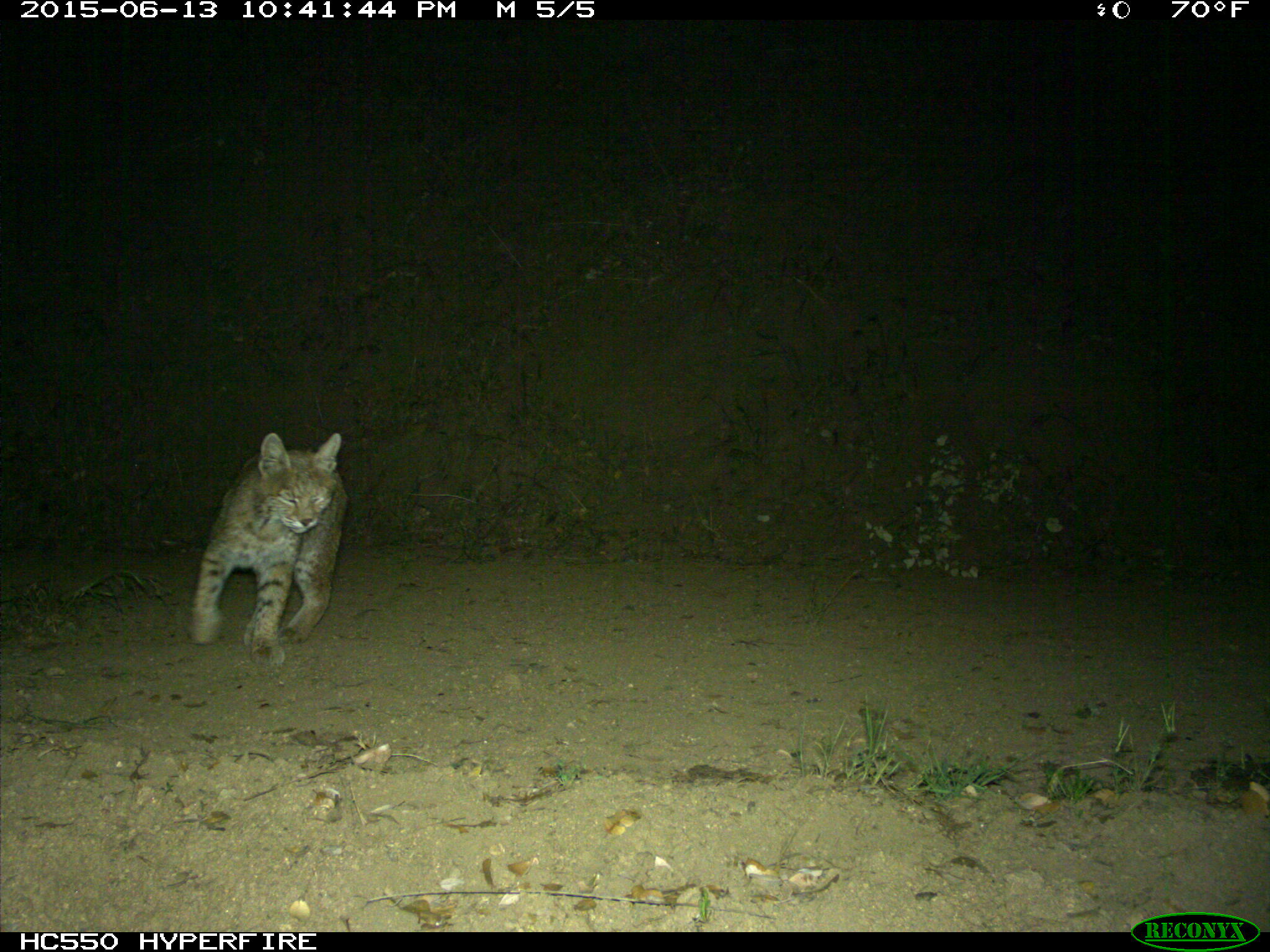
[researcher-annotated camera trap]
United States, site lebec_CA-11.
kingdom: Animalia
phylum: Chordata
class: Mammalia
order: Carnivora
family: Felidae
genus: Lynx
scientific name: Lynx rufus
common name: bobcat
Lynx rufus (bobcat).